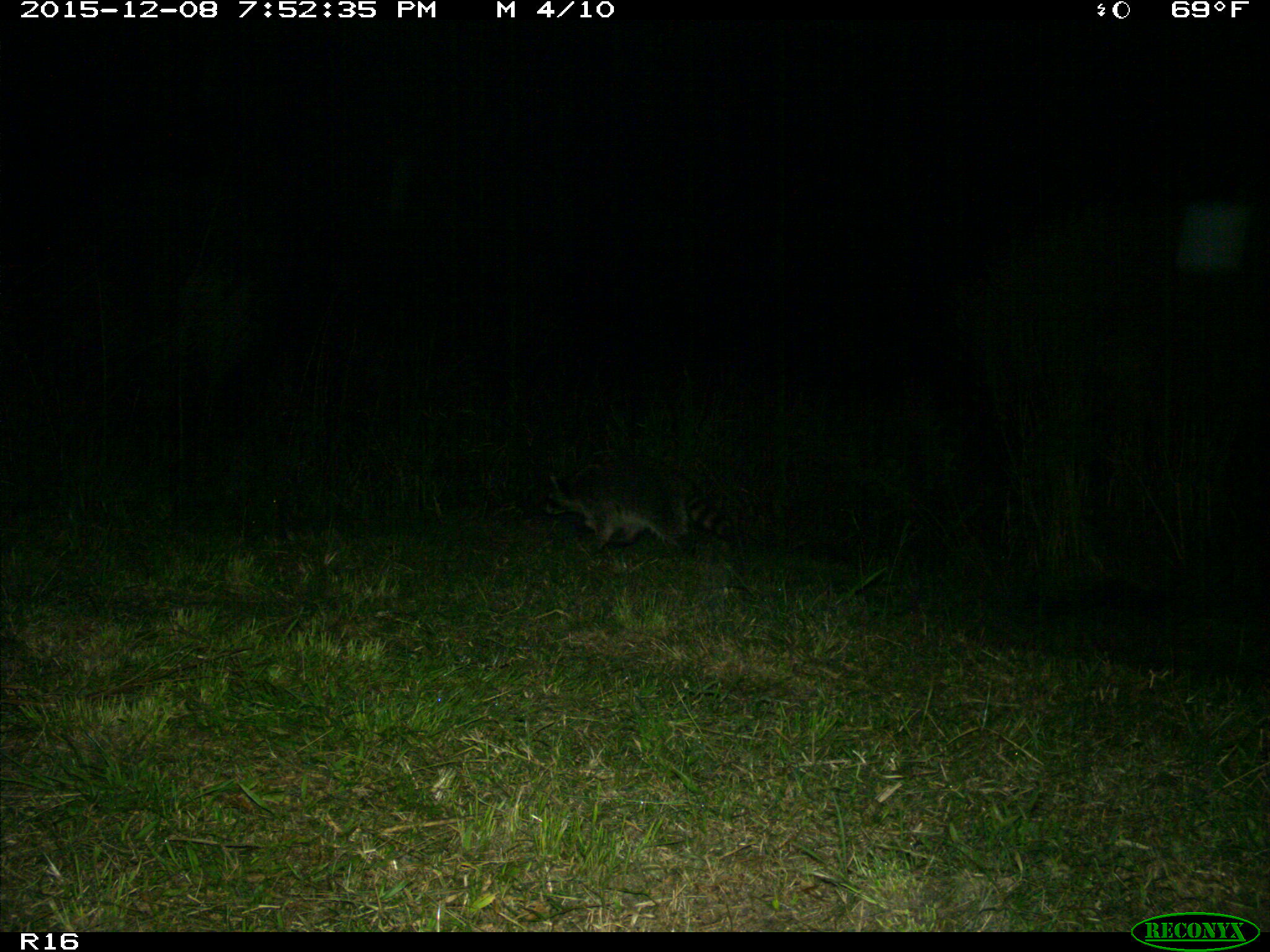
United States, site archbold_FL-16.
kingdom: Animalia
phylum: Chordata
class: Mammalia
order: Carnivora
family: Procyonidae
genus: Procyon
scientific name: Procyon lotor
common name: common raccoon